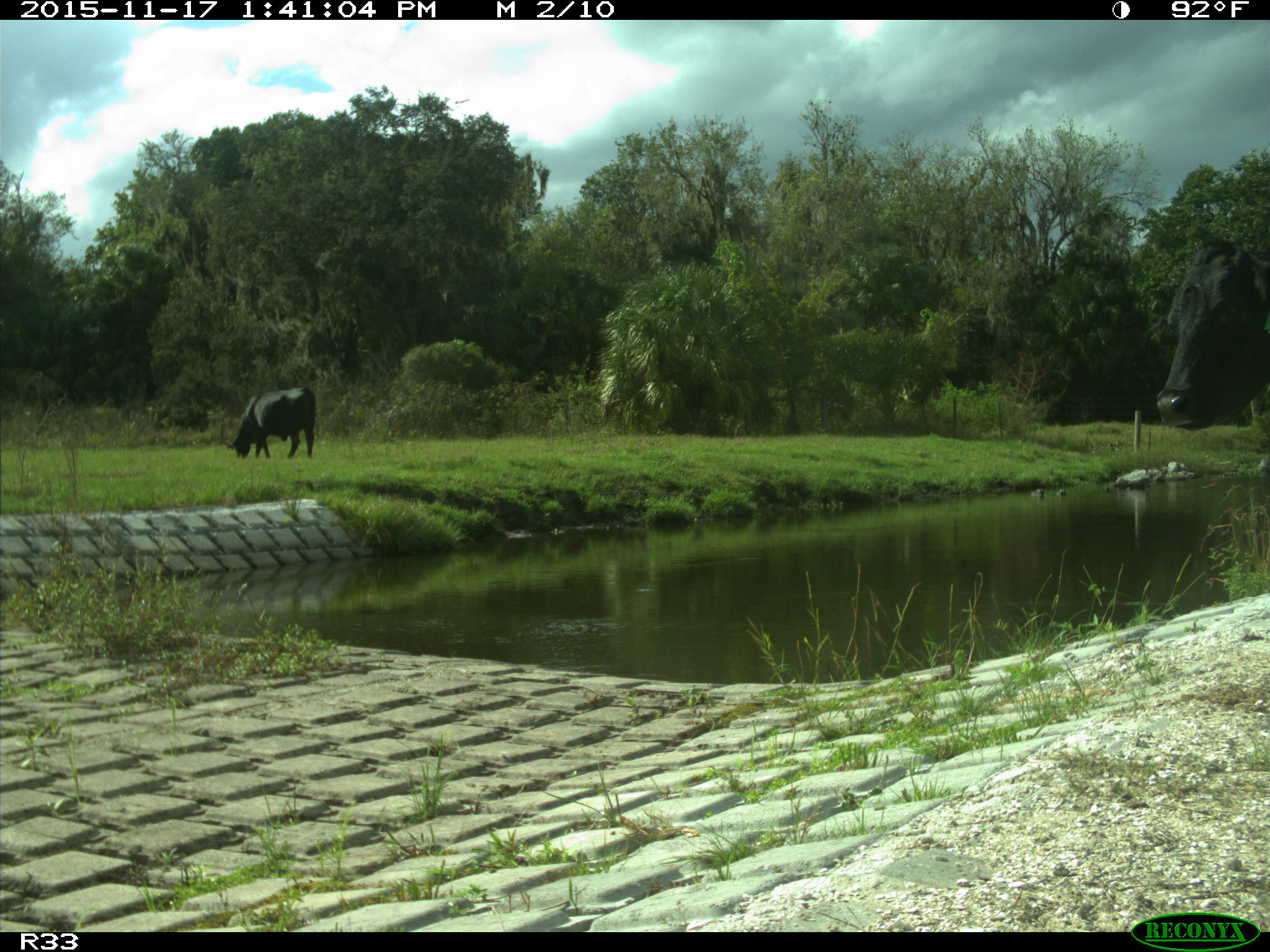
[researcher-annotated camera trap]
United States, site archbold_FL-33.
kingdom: Animalia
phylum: Chordata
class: Mammalia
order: Artiodactyla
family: Bovidae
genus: Bos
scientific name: Bos taurus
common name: domestic cow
Bos taurus (domestic cow).